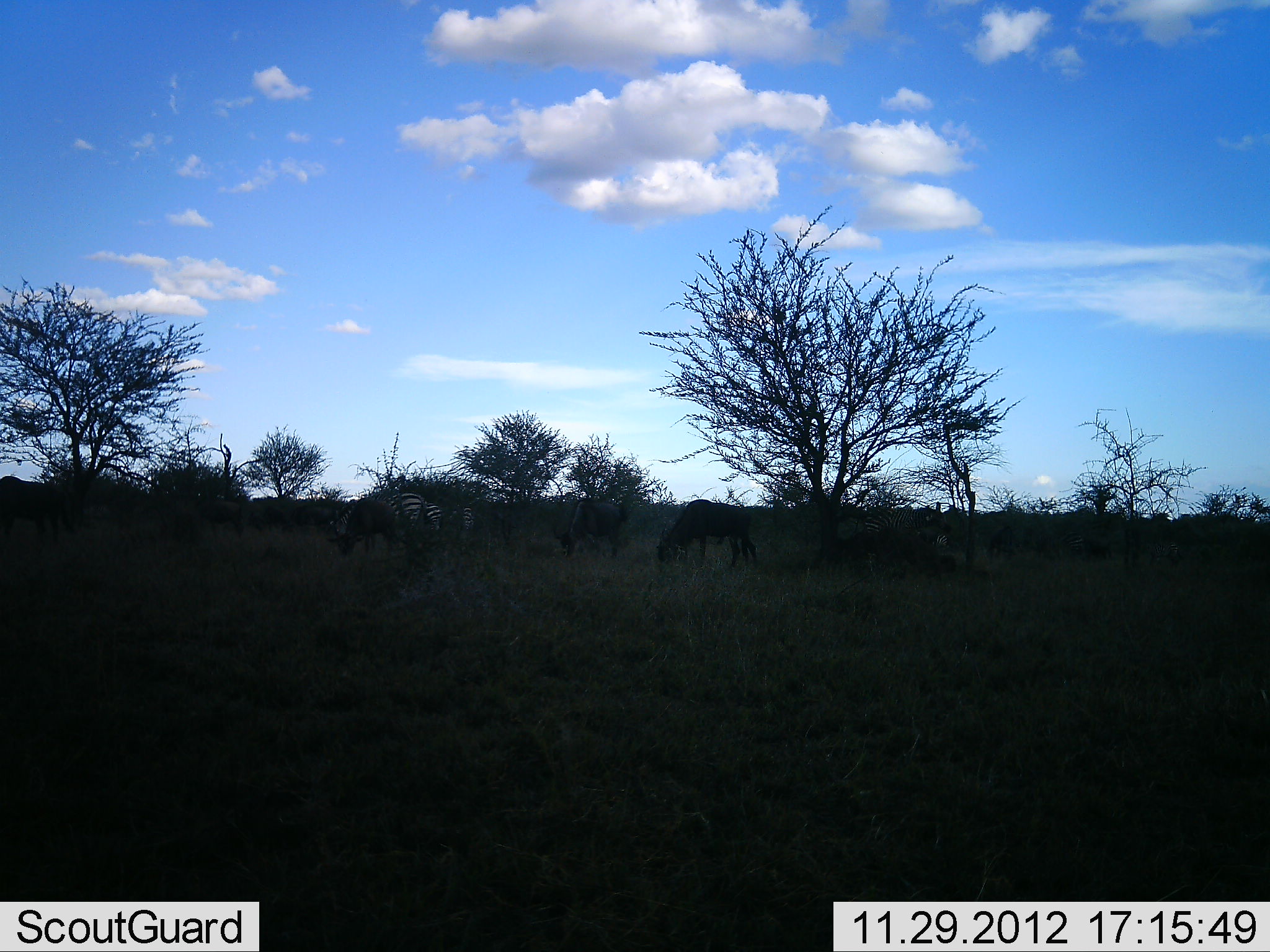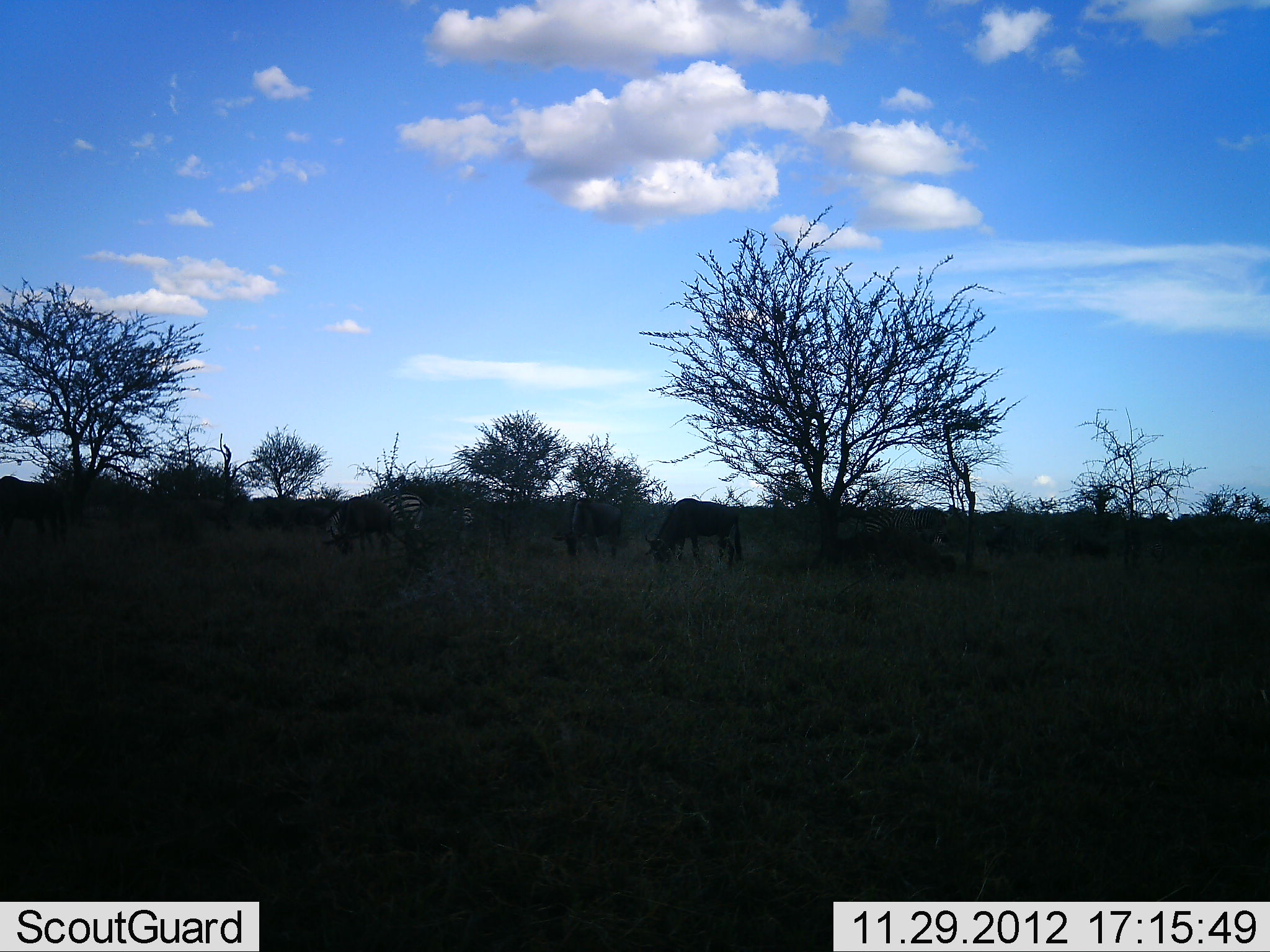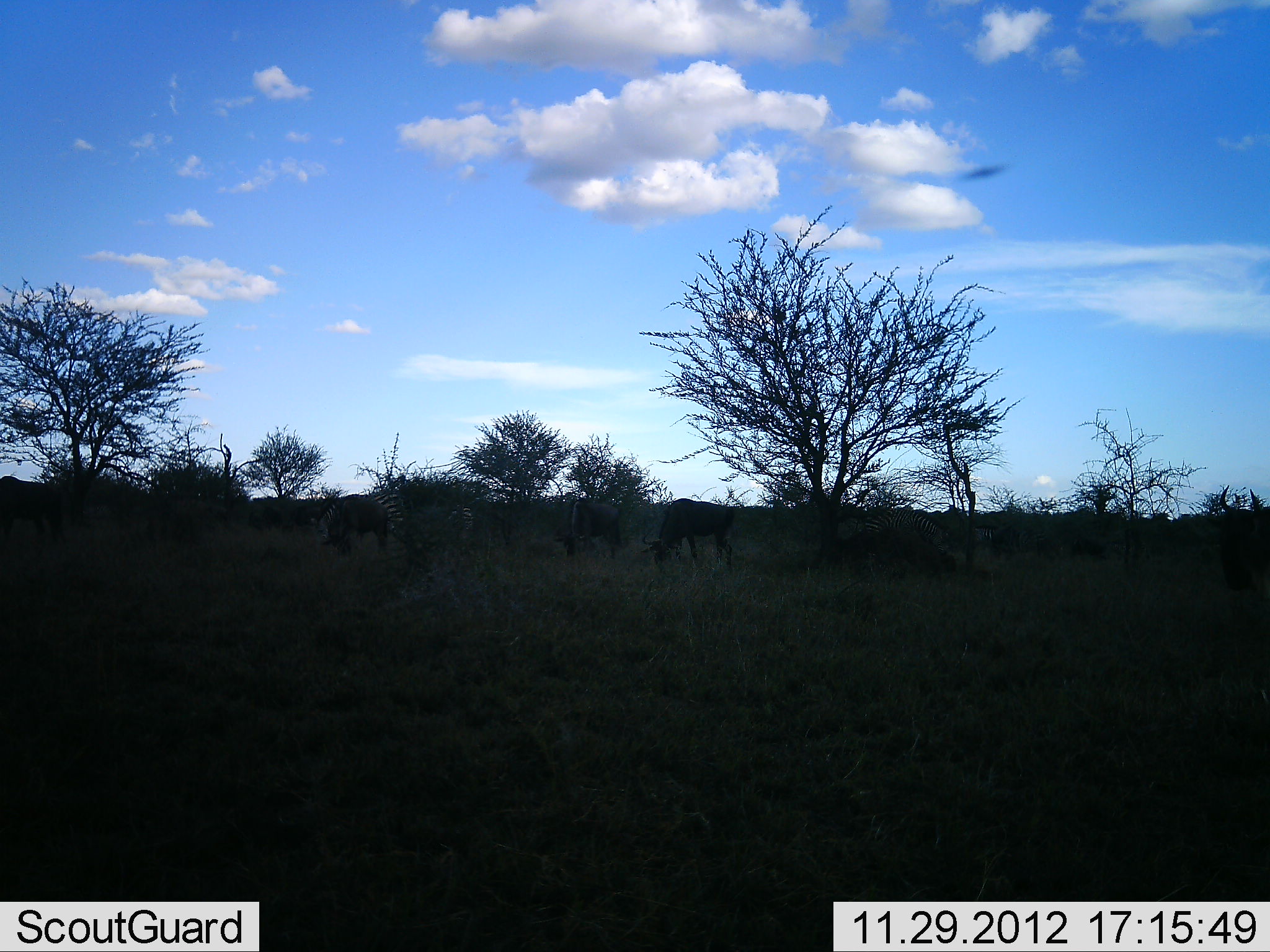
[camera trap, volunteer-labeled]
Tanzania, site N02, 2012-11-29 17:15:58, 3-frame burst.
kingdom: Animalia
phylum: Chordata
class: Mammalia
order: Artiodactyla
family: Bovidae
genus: Connochaetes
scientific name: Connochaetes taurinus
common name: blue wildebeest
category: wildebeest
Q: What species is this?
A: Wildebeest (blue wildebeest) (Connochaetes taurinus).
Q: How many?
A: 5.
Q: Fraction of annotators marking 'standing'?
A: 19%.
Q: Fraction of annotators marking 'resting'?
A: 0%.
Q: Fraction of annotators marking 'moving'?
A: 44%.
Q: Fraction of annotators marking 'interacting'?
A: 0%.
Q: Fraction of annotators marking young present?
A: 0%.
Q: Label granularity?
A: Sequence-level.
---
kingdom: Animalia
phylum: Chordata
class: Mammalia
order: Perissodactyla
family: Equidae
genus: Equus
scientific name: Equus quagga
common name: plains zebra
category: zebra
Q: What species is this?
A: Zebra (plains zebra) (Equus quagga).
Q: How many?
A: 2.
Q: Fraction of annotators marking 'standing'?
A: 12%.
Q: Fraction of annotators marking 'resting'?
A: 0%.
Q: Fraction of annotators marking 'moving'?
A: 12%.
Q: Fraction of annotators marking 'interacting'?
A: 0%.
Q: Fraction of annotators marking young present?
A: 0%.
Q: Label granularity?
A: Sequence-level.